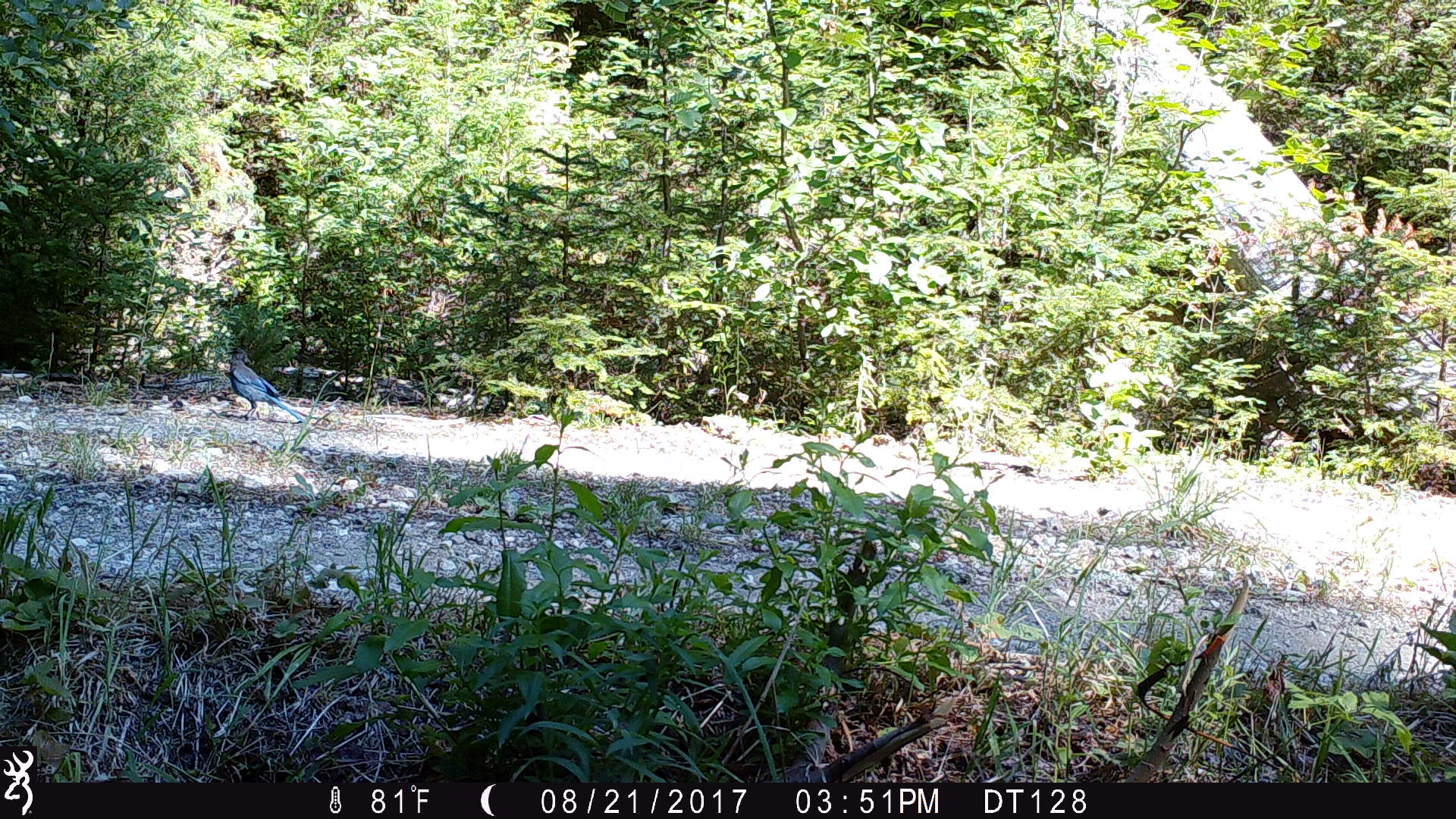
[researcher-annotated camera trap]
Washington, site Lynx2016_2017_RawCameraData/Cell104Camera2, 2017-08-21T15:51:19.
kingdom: Animalia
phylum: Chordata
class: Aves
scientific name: Aves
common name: birds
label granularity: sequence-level